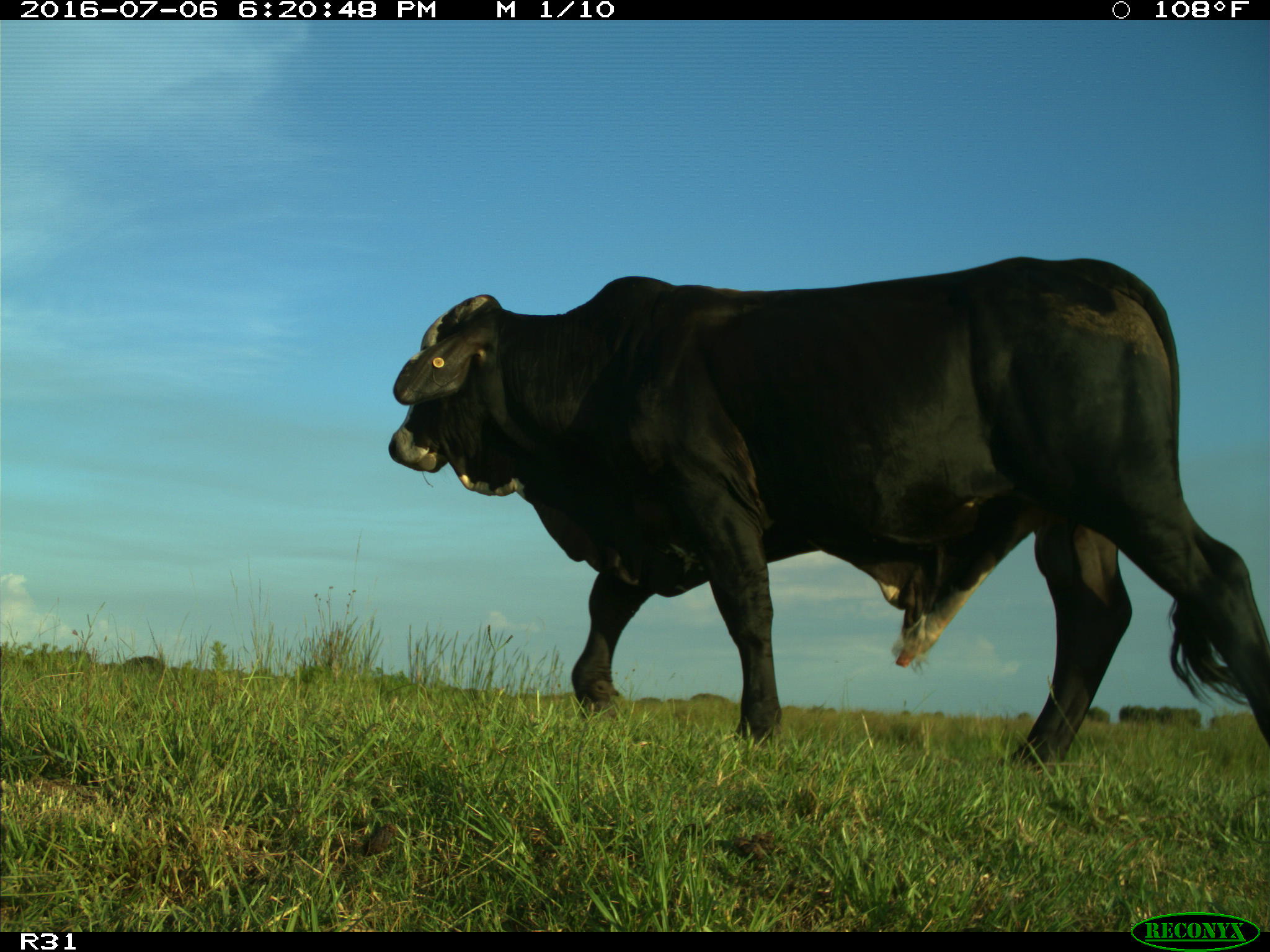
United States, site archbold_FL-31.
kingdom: Animalia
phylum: Chordata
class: Mammalia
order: Artiodactyla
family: Bovidae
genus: Bos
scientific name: Bos taurus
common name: domestic cow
Bos taurus (domestic cow).